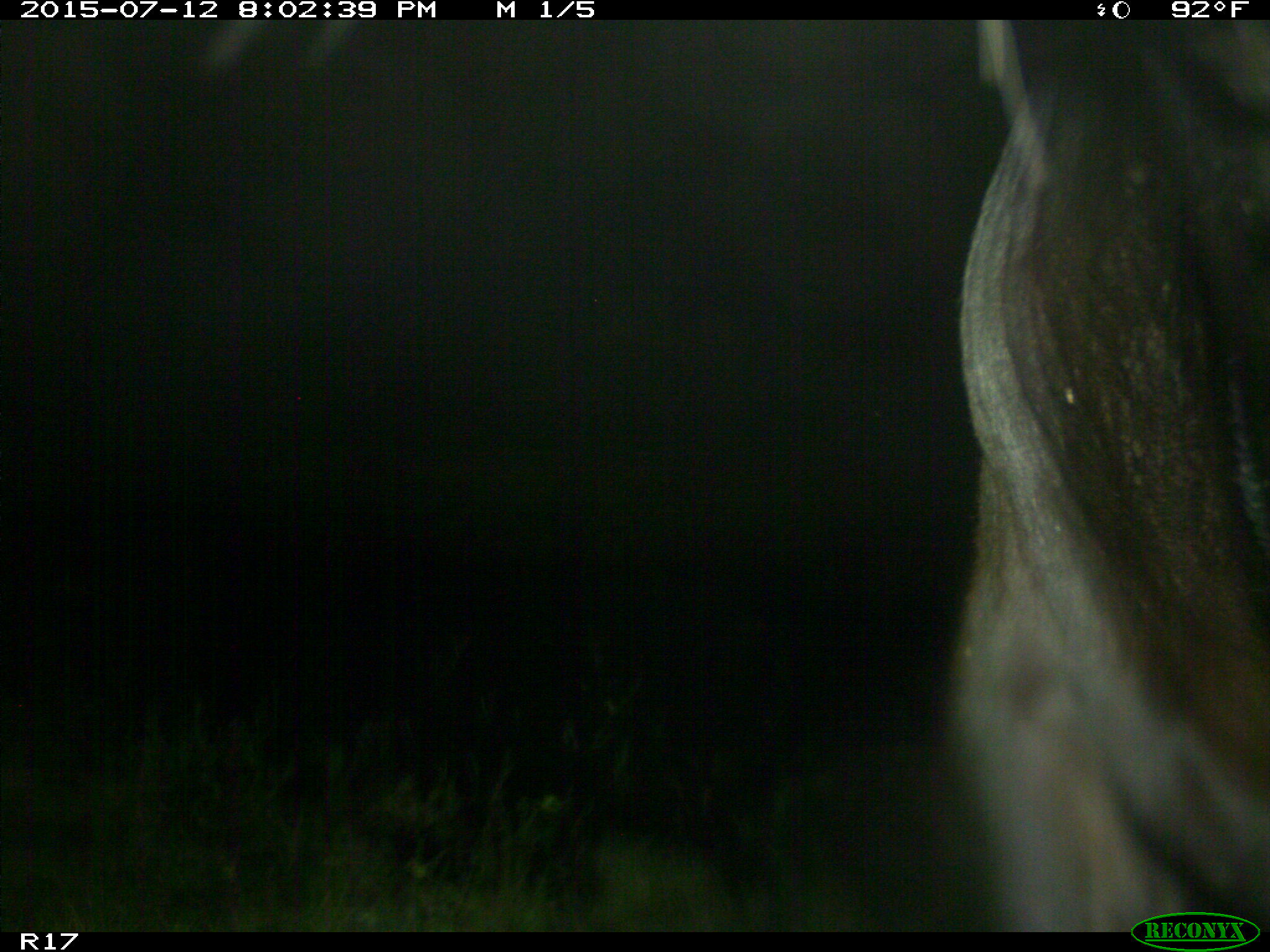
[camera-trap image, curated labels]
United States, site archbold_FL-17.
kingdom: Animalia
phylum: Chordata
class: Mammalia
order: Artiodactyla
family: Bovidae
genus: Bos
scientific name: Bos taurus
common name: domestic cow